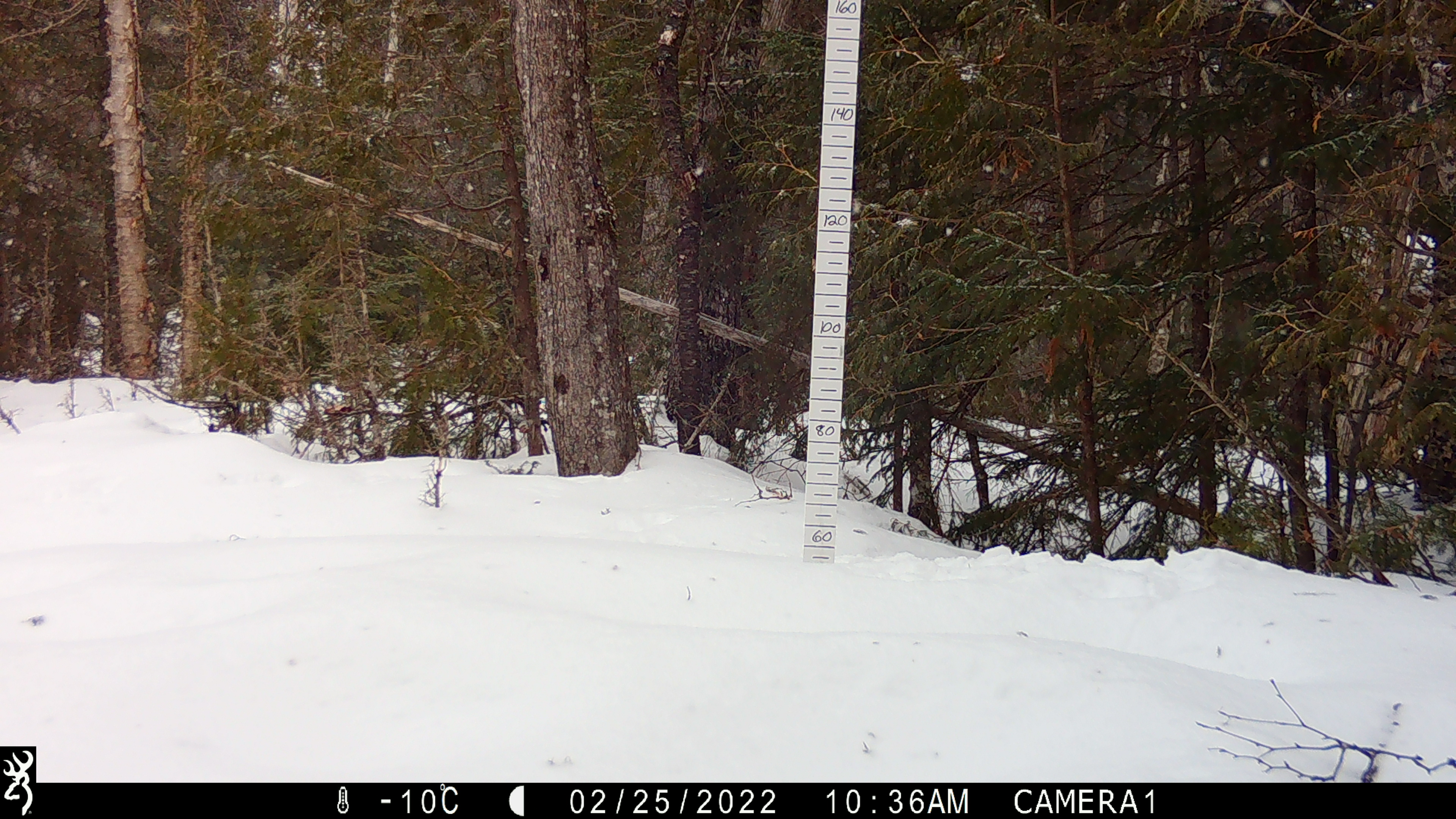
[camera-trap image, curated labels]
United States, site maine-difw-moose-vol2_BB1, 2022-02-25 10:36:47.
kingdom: Animalia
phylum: Chordata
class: Mammalia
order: Carnivora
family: Mustelidae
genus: Pekania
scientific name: Pekania pennanti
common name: fisher